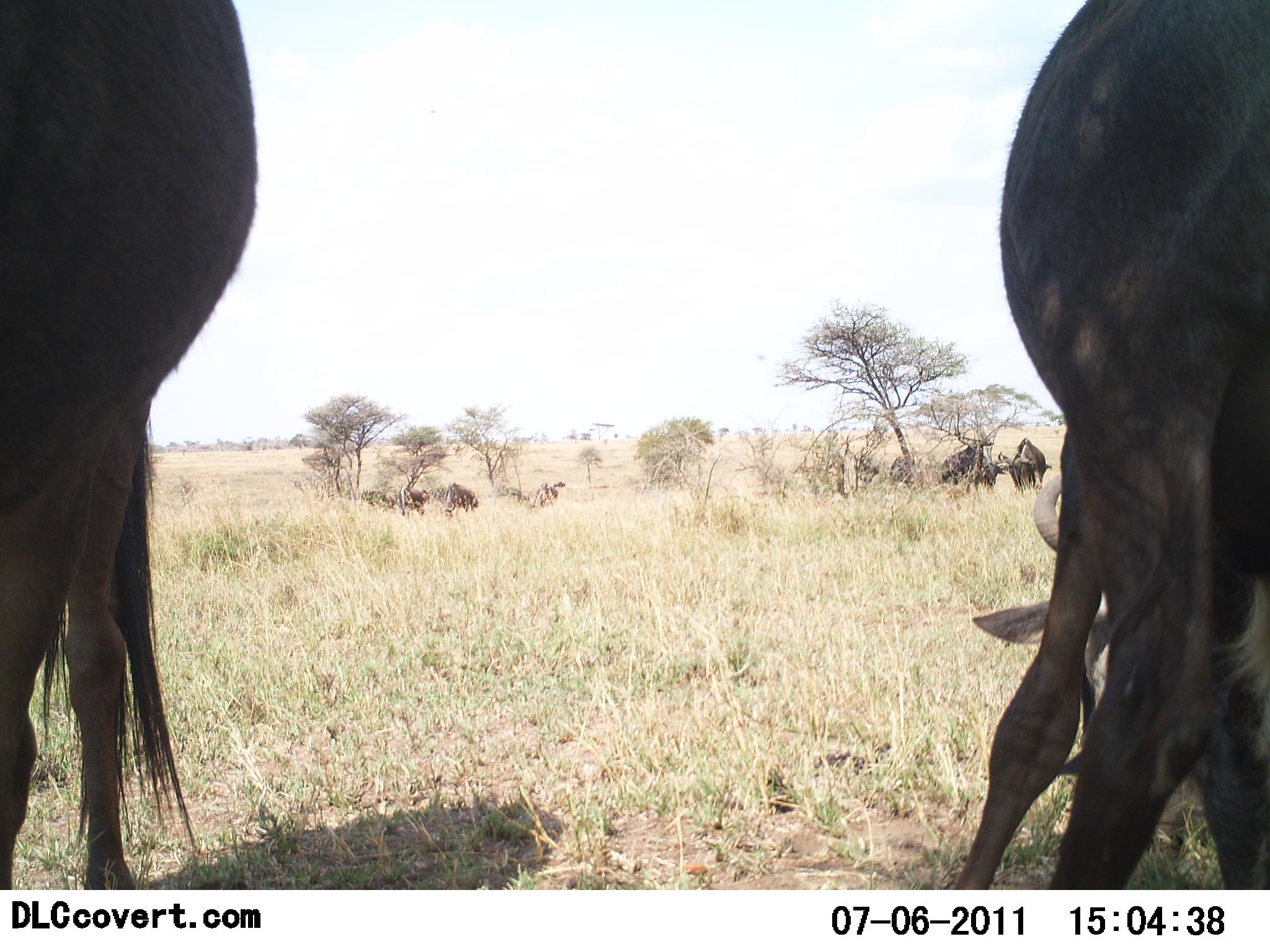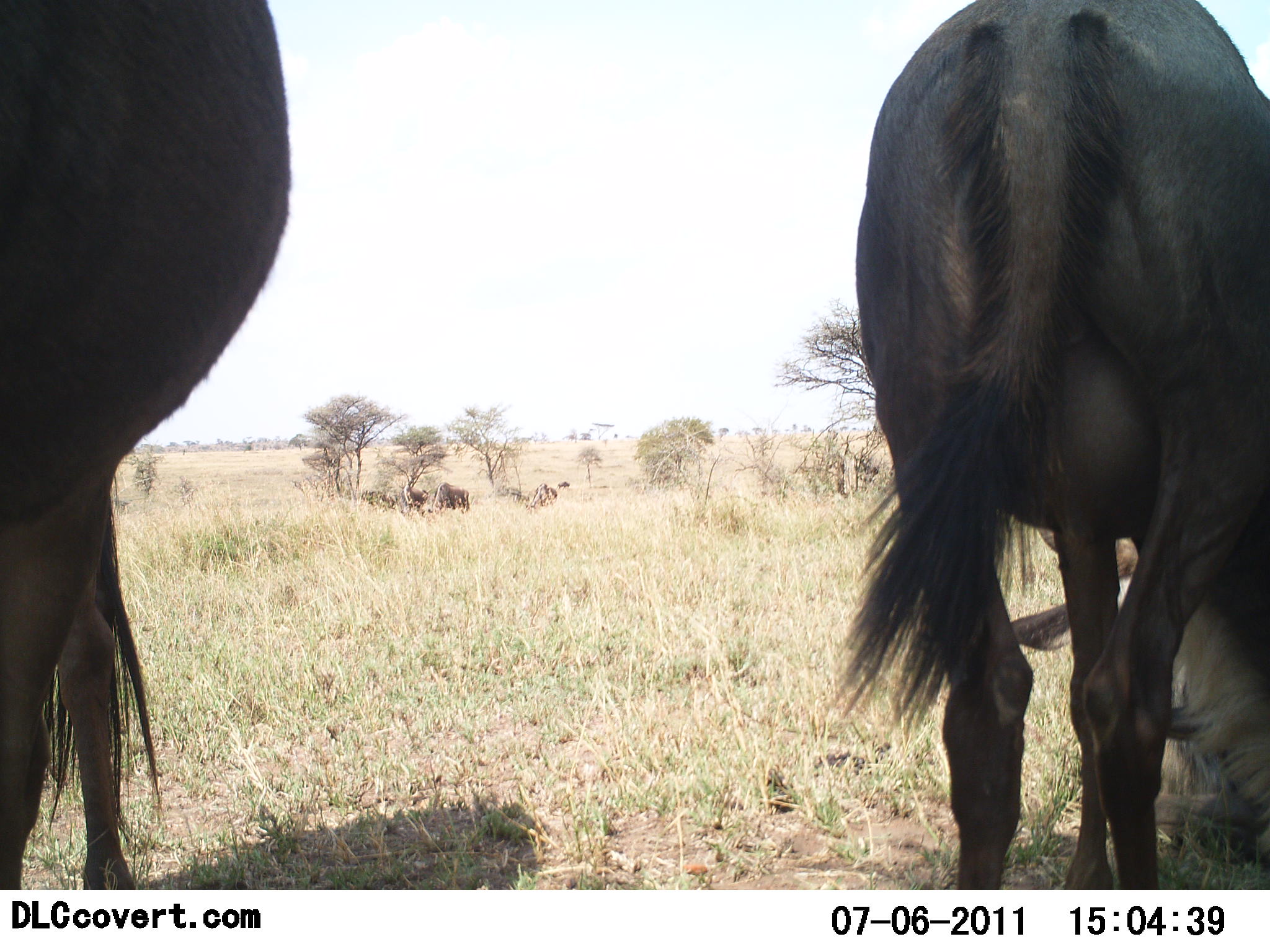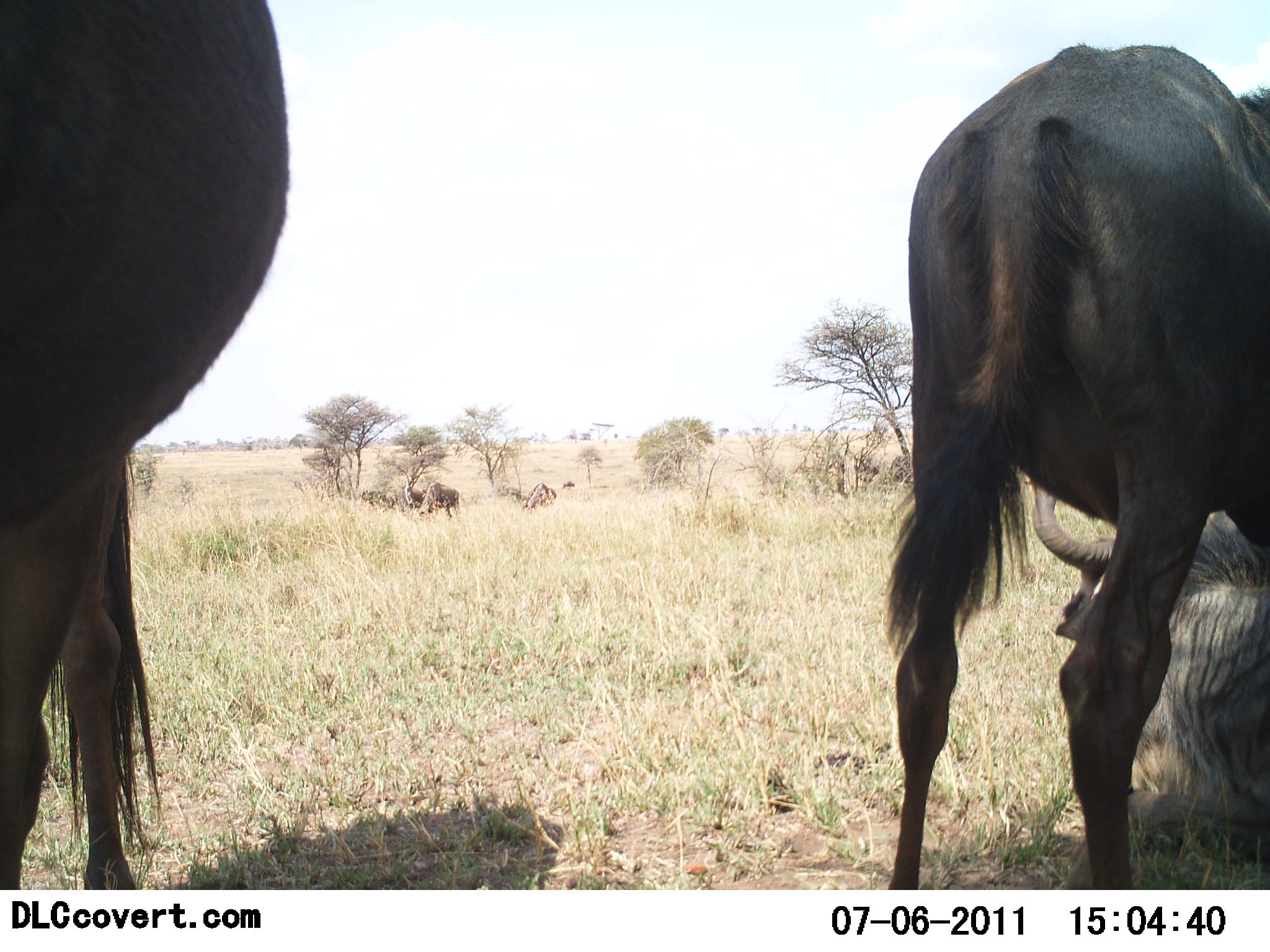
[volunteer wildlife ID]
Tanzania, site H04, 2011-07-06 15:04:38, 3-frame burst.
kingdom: Animalia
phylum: Chordata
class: Mammalia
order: Artiodactyla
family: Bovidae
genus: Connochaetes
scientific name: Connochaetes taurinus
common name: blue wildebeest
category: wildebeest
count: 8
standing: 50%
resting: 0%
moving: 20%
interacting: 0%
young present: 0%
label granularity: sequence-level